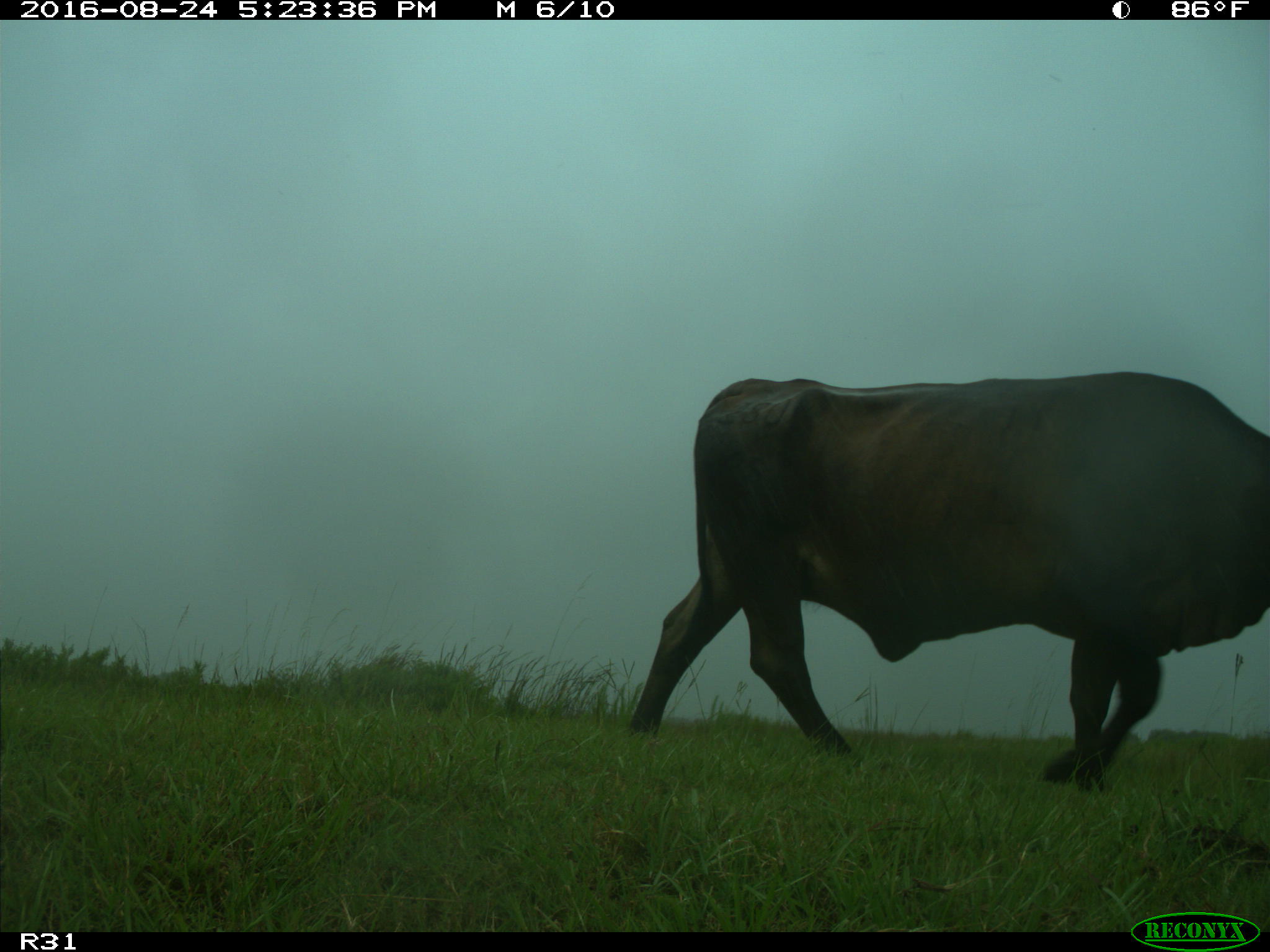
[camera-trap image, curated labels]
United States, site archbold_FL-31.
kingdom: Animalia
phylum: Chordata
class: Mammalia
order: Artiodactyla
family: Bovidae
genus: Bos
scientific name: Bos taurus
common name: domestic cow